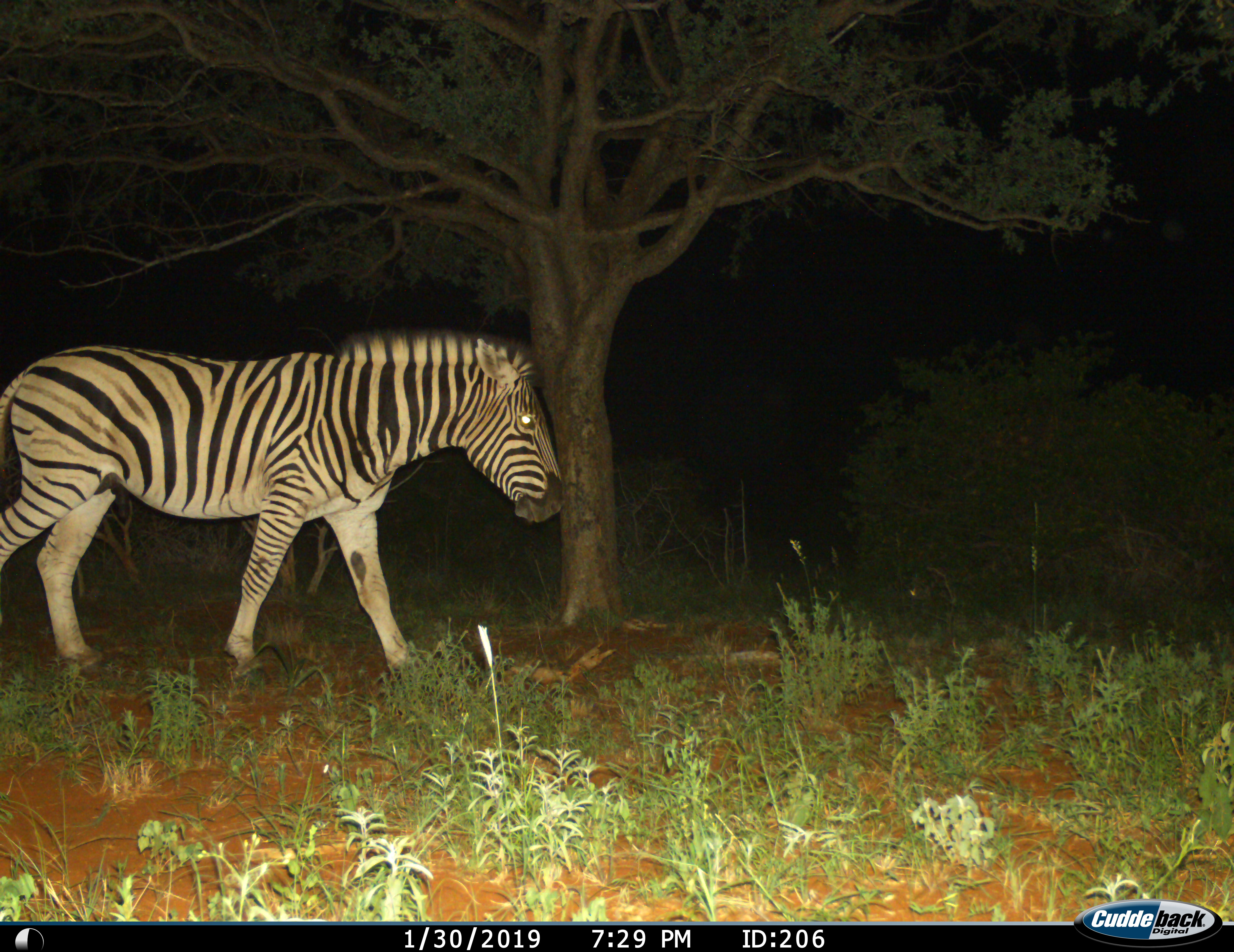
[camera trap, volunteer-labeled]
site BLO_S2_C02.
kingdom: Animalia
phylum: Chordata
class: Mammalia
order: Perissodactyla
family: Equidae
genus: Equus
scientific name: Equus quagga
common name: plains zebra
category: zebraplains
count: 1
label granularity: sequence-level